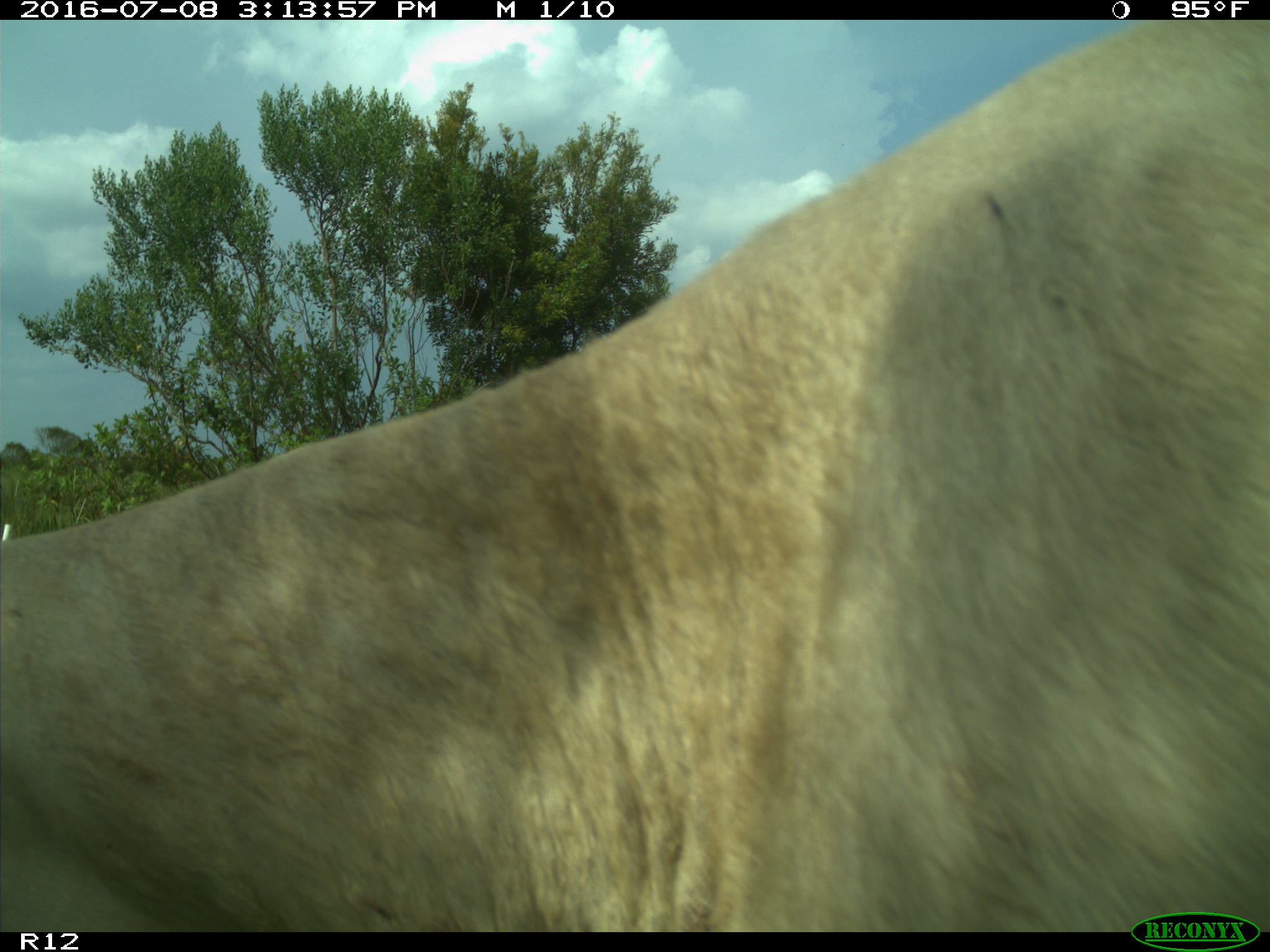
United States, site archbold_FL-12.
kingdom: Animalia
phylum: Chordata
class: Mammalia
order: Artiodactyla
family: Bovidae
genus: Bos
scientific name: Bos taurus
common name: domestic cow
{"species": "Bos taurus (domestic cow)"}